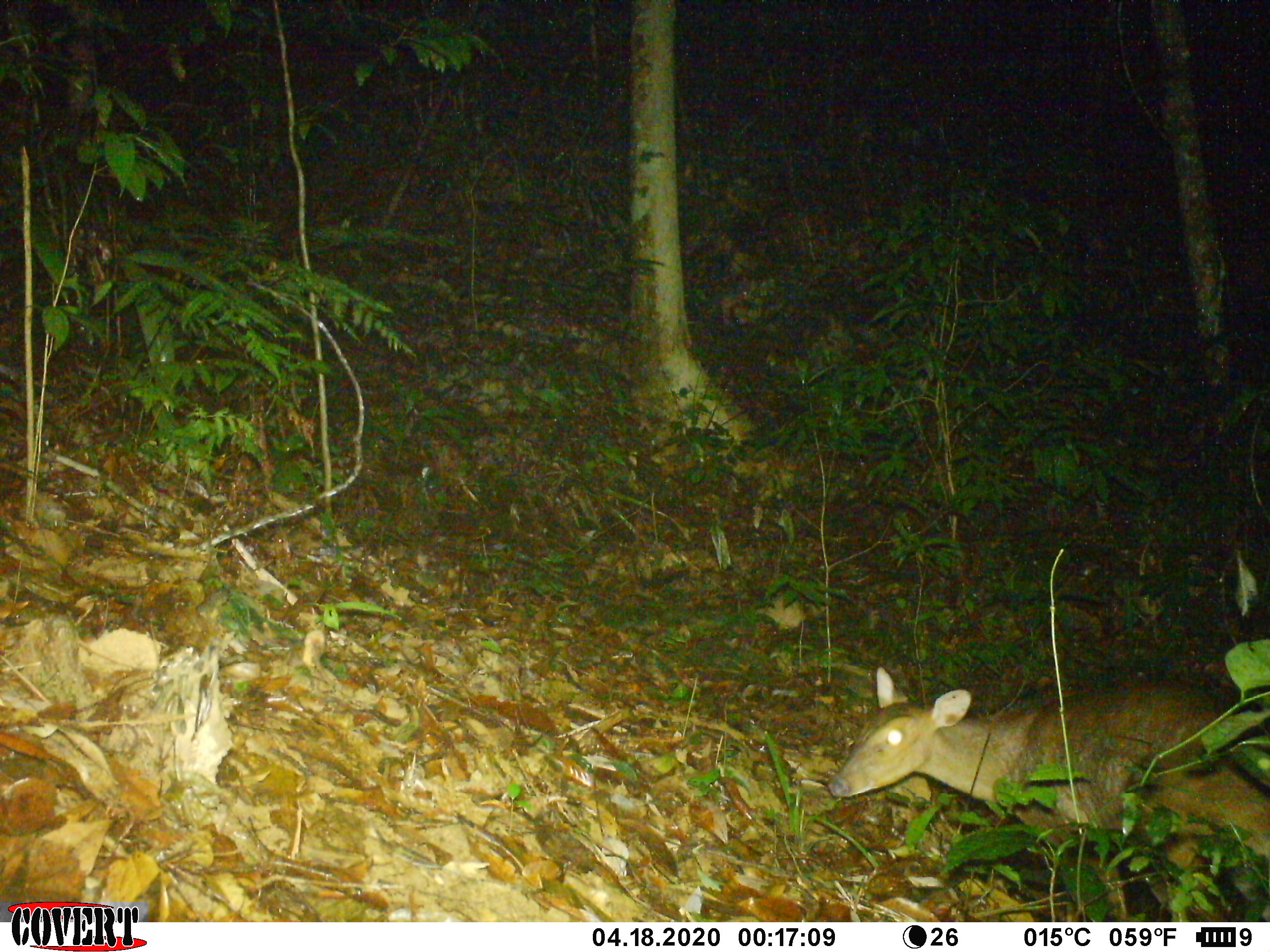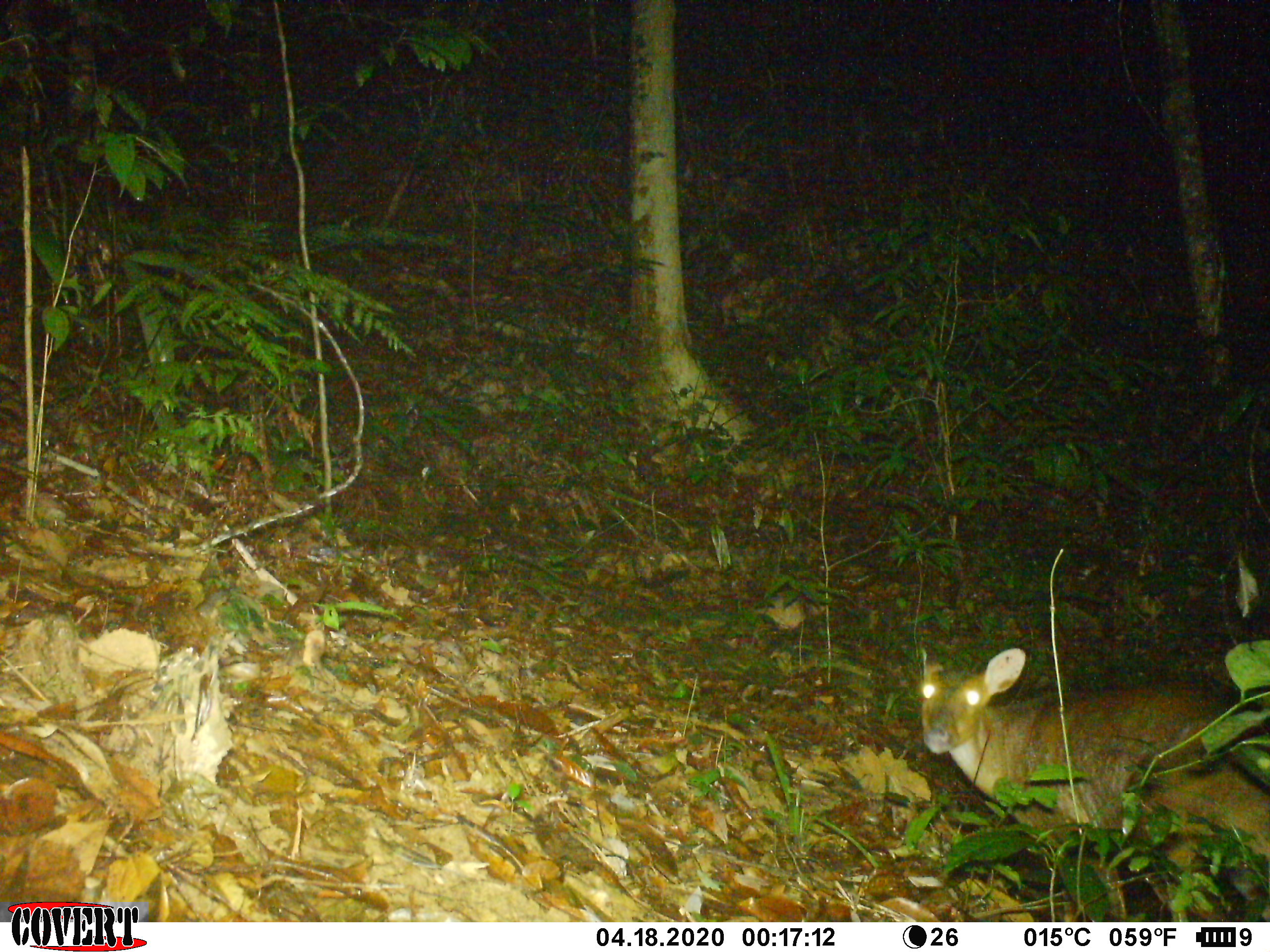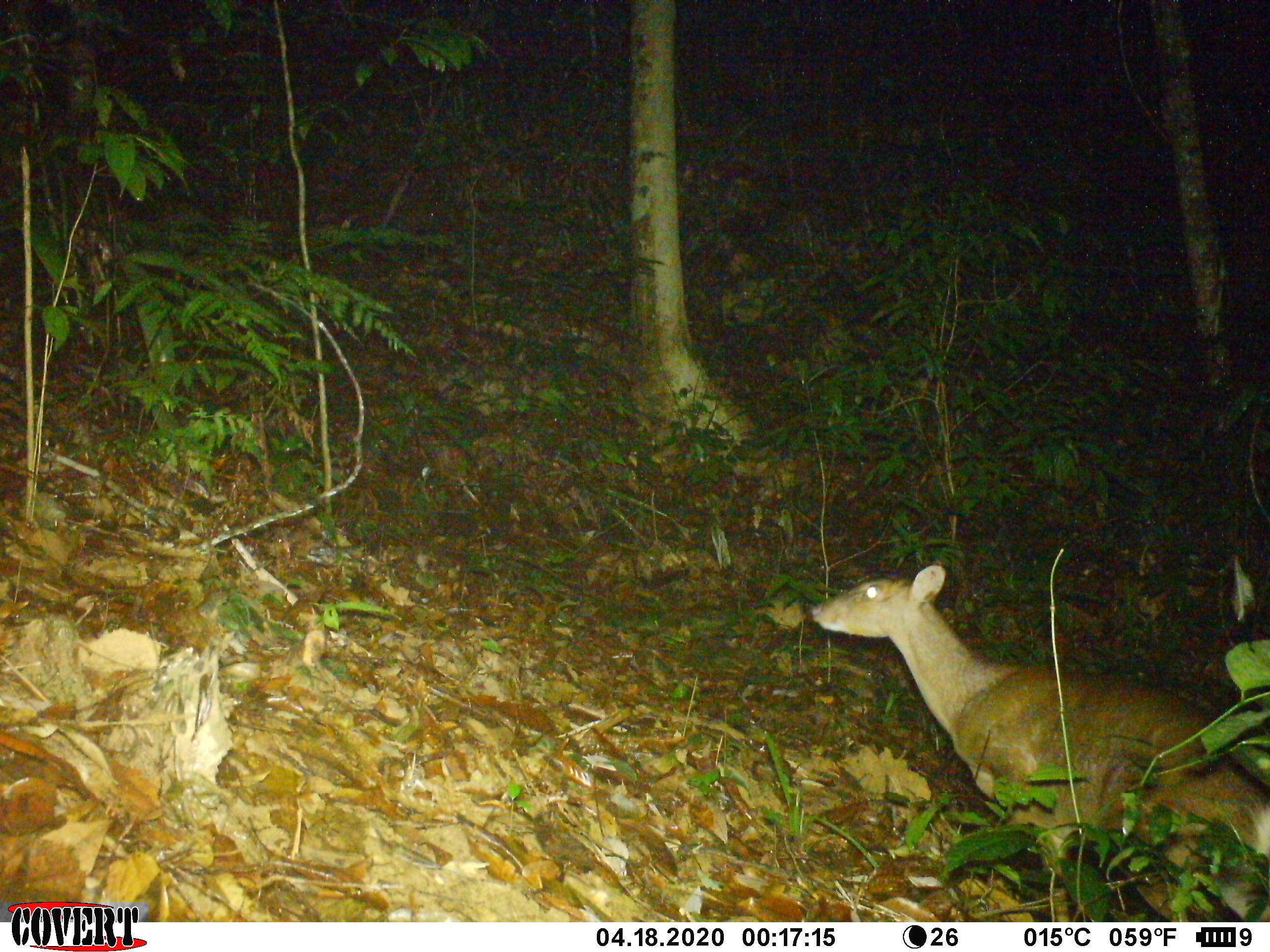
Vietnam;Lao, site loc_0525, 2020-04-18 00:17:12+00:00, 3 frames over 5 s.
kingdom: Animalia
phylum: Chordata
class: Mammalia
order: Artiodactyla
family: Cervidae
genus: Muntiacus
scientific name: Muntiacus vuquangensis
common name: large-antlered muntjac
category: large antlered muntjac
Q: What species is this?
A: Large antlered muntjac (large-antlered muntjac) (Muntiacus vuquangensis).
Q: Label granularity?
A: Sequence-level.